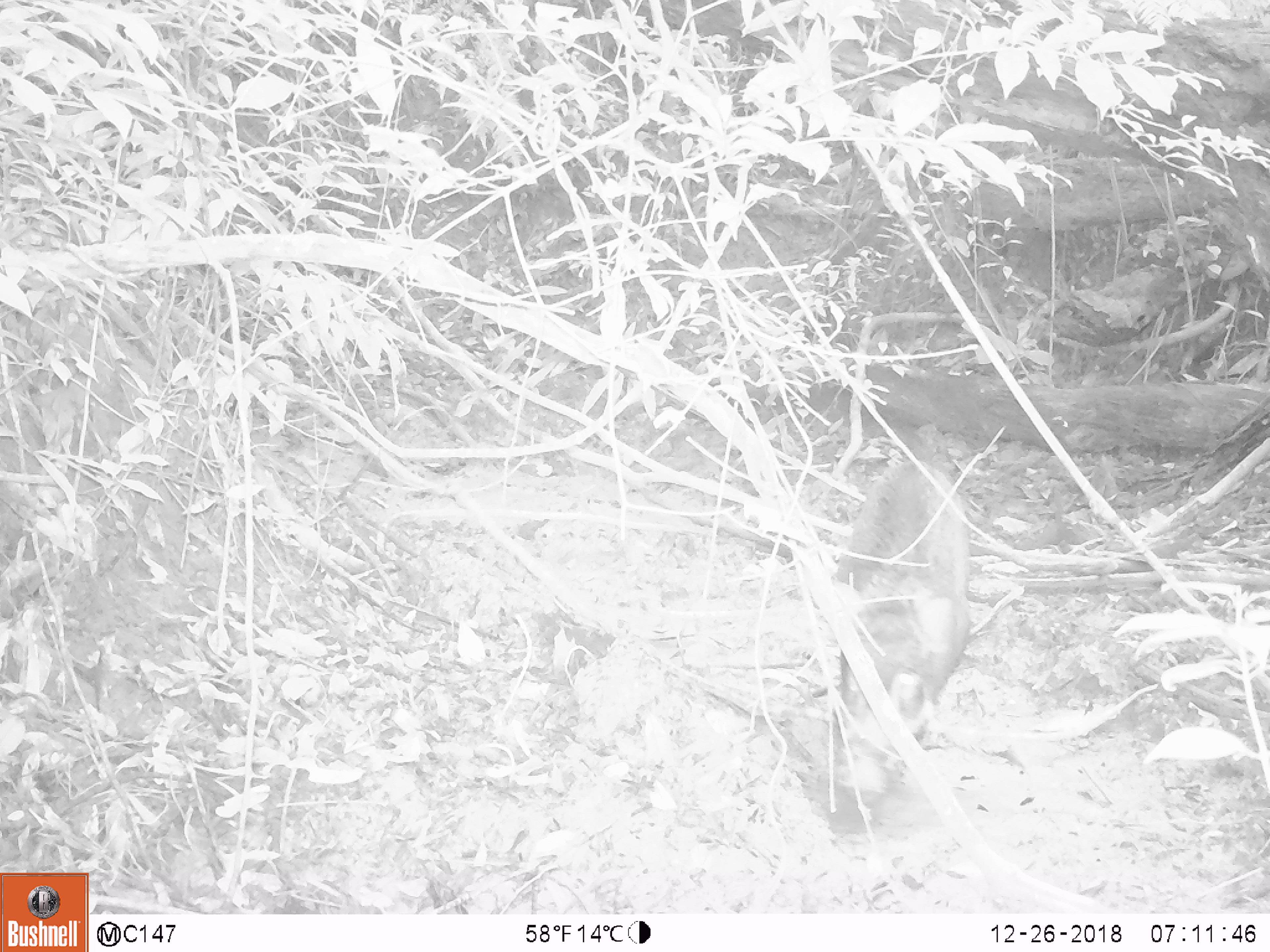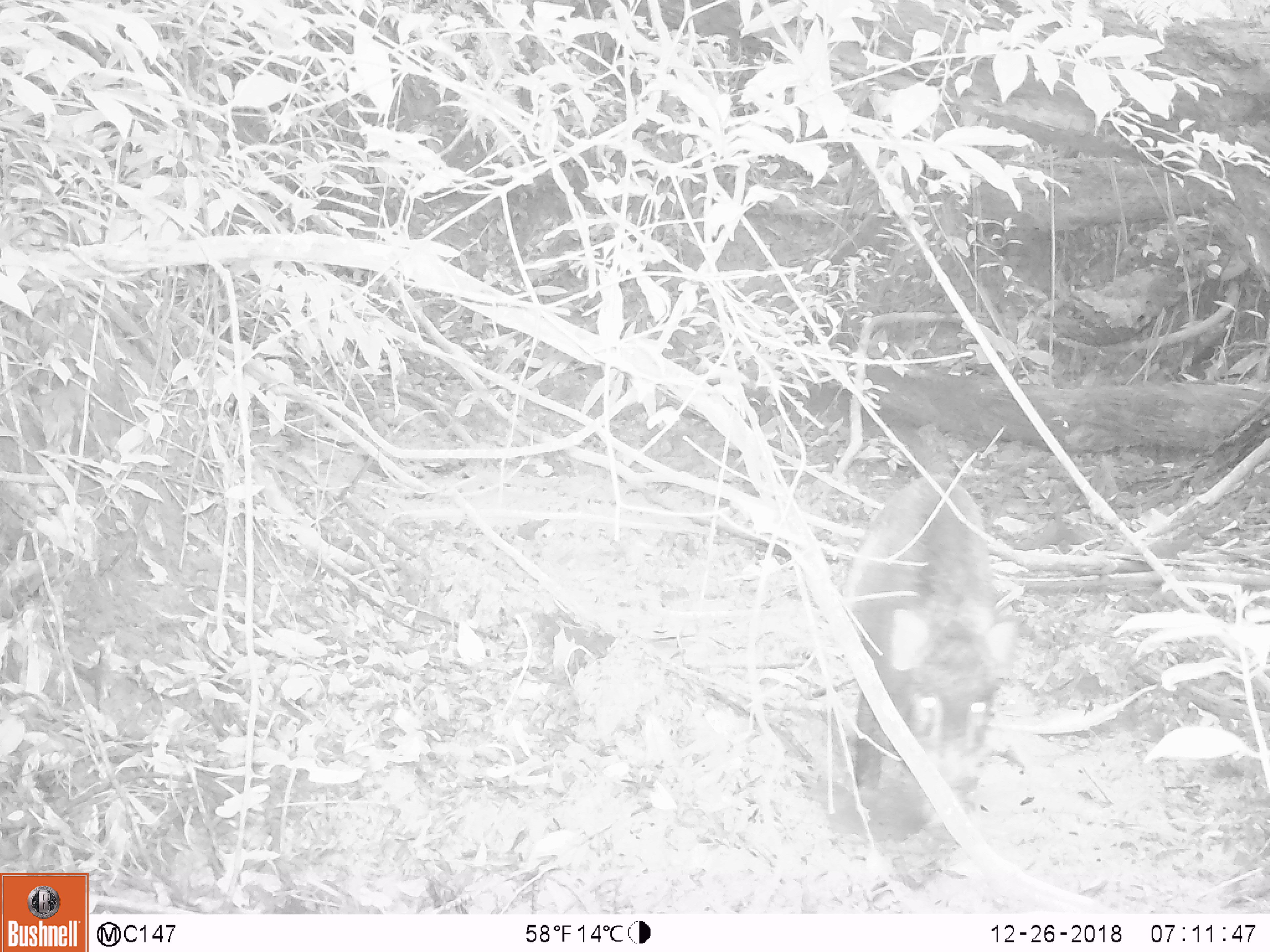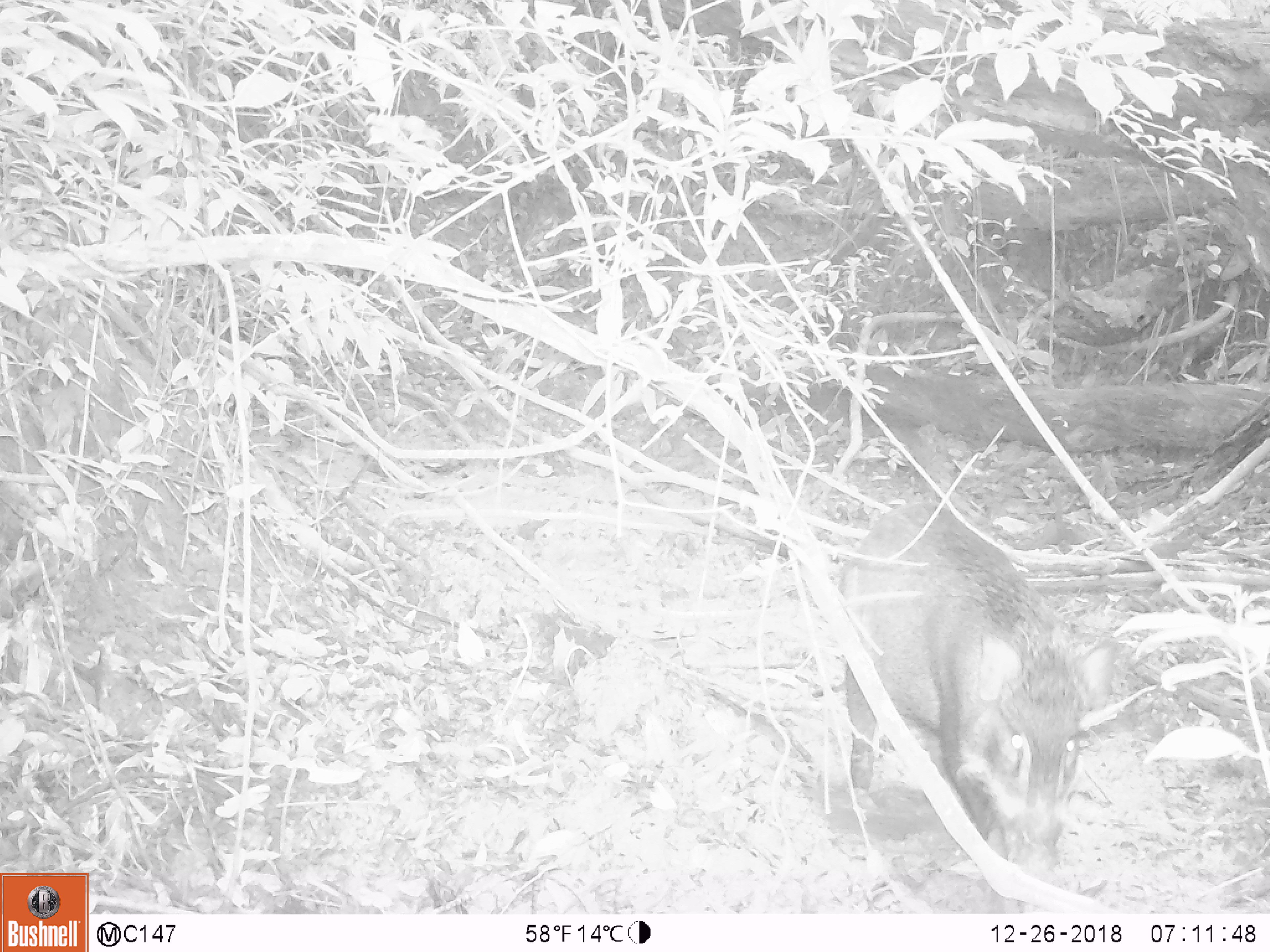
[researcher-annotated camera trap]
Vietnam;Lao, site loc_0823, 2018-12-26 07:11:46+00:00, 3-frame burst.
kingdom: Animalia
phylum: Chordata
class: Mammalia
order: Artiodactyla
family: Suidae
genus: Sus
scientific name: Sus scrofa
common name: eurasian wild pig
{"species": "eurasian wild pig (Sus scrofa)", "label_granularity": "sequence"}